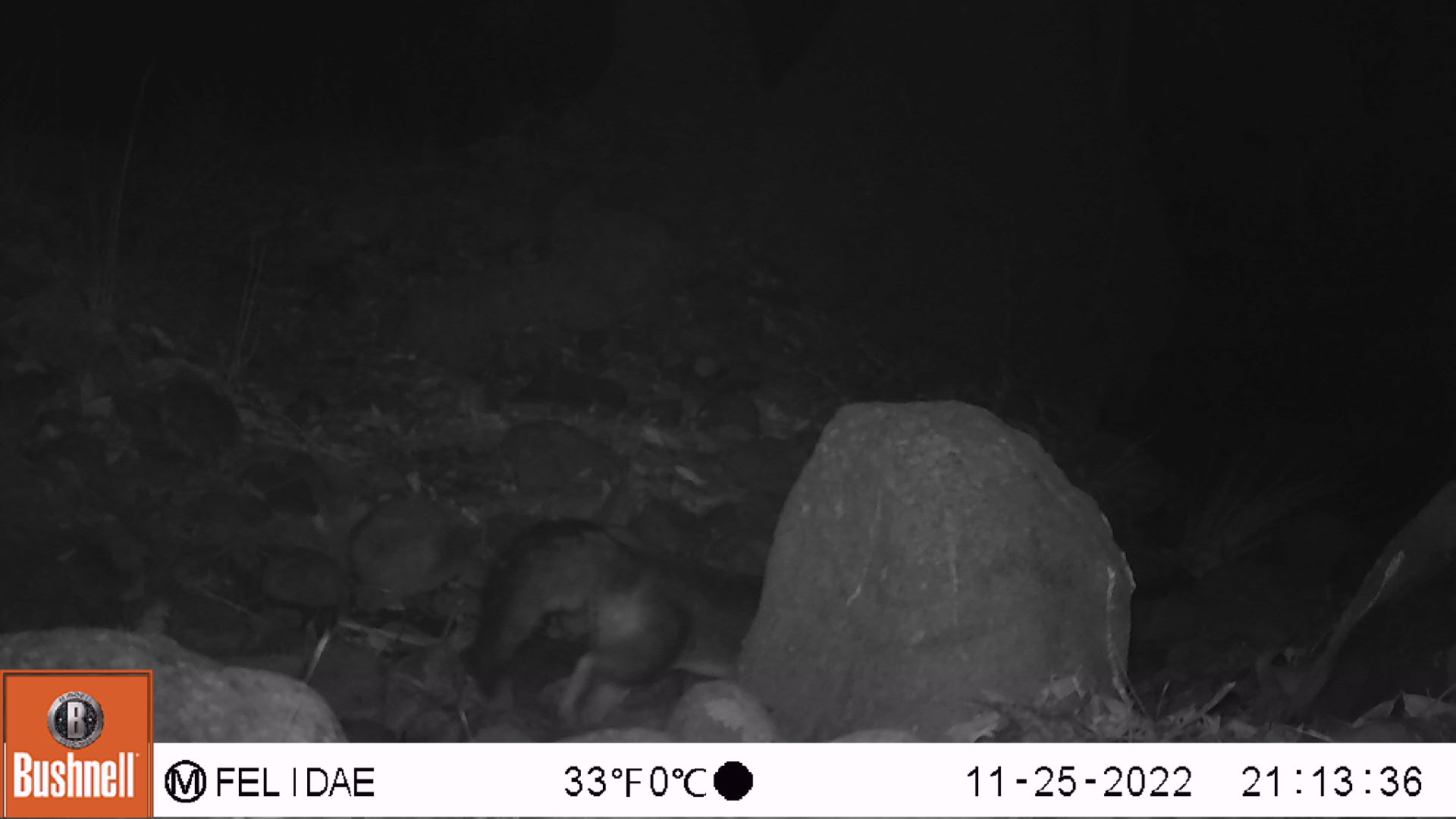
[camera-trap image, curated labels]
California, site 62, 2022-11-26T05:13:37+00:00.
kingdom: Animalia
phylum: Chordata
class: Mammalia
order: Carnivora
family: Canidae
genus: Urocyon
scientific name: Urocyon cinereoargenteus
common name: gray fox